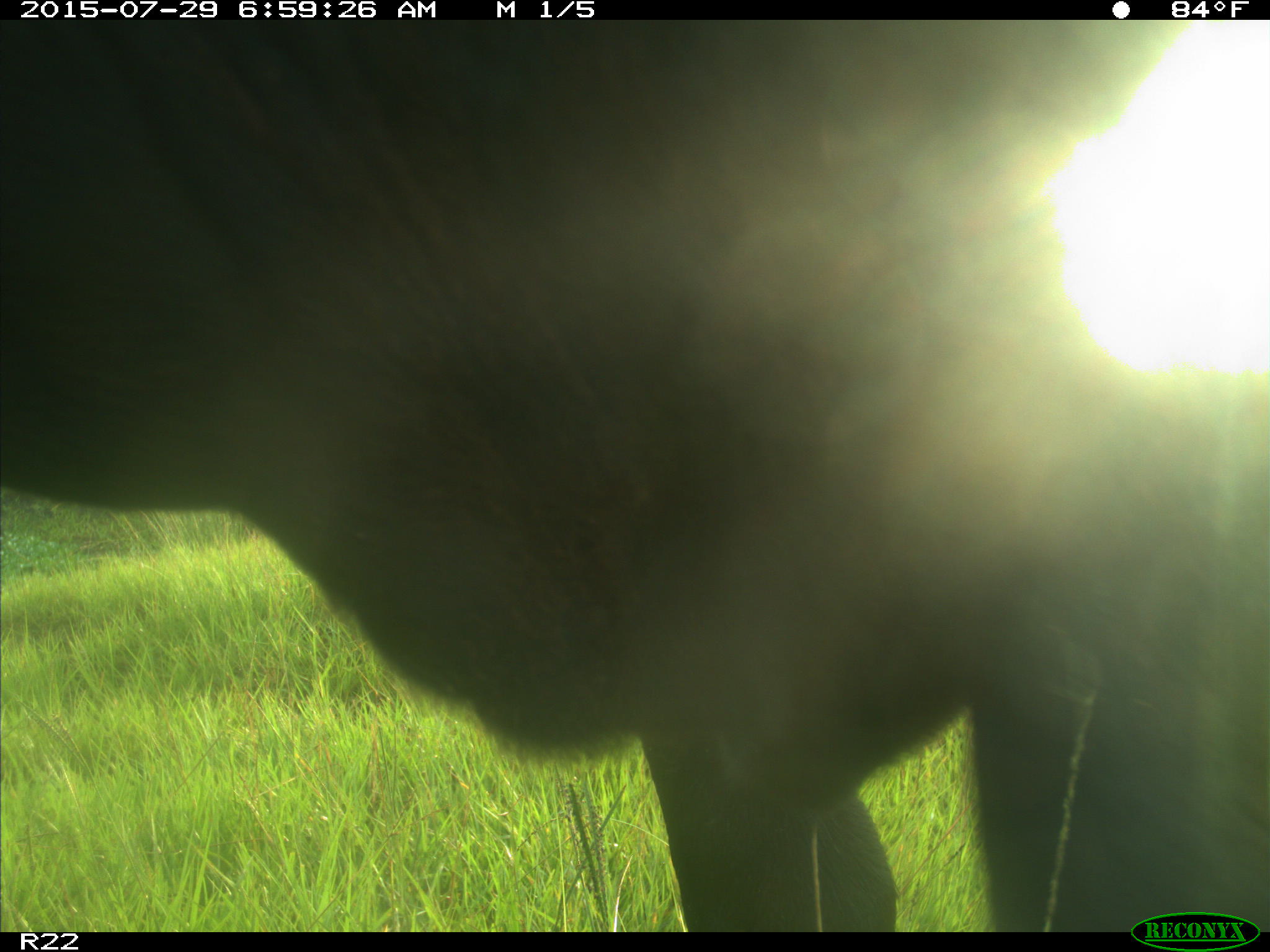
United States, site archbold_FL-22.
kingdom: Animalia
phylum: Chordata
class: Mammalia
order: Artiodactyla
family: Bovidae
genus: Bos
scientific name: Bos taurus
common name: domestic cow